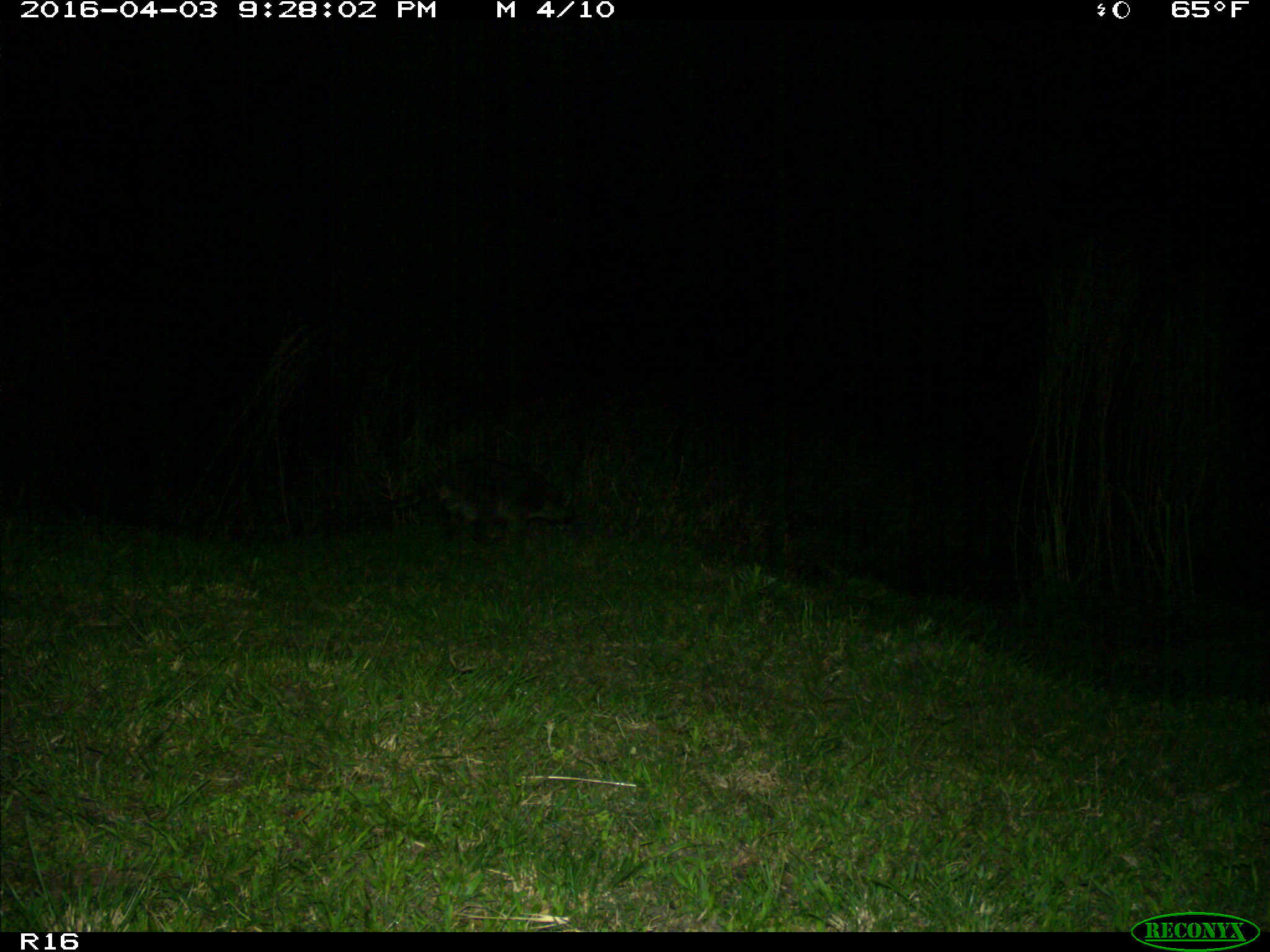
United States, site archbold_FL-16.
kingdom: Animalia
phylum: Chordata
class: Mammalia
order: Carnivora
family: Procyonidae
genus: Procyon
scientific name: Procyon lotor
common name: common raccoon